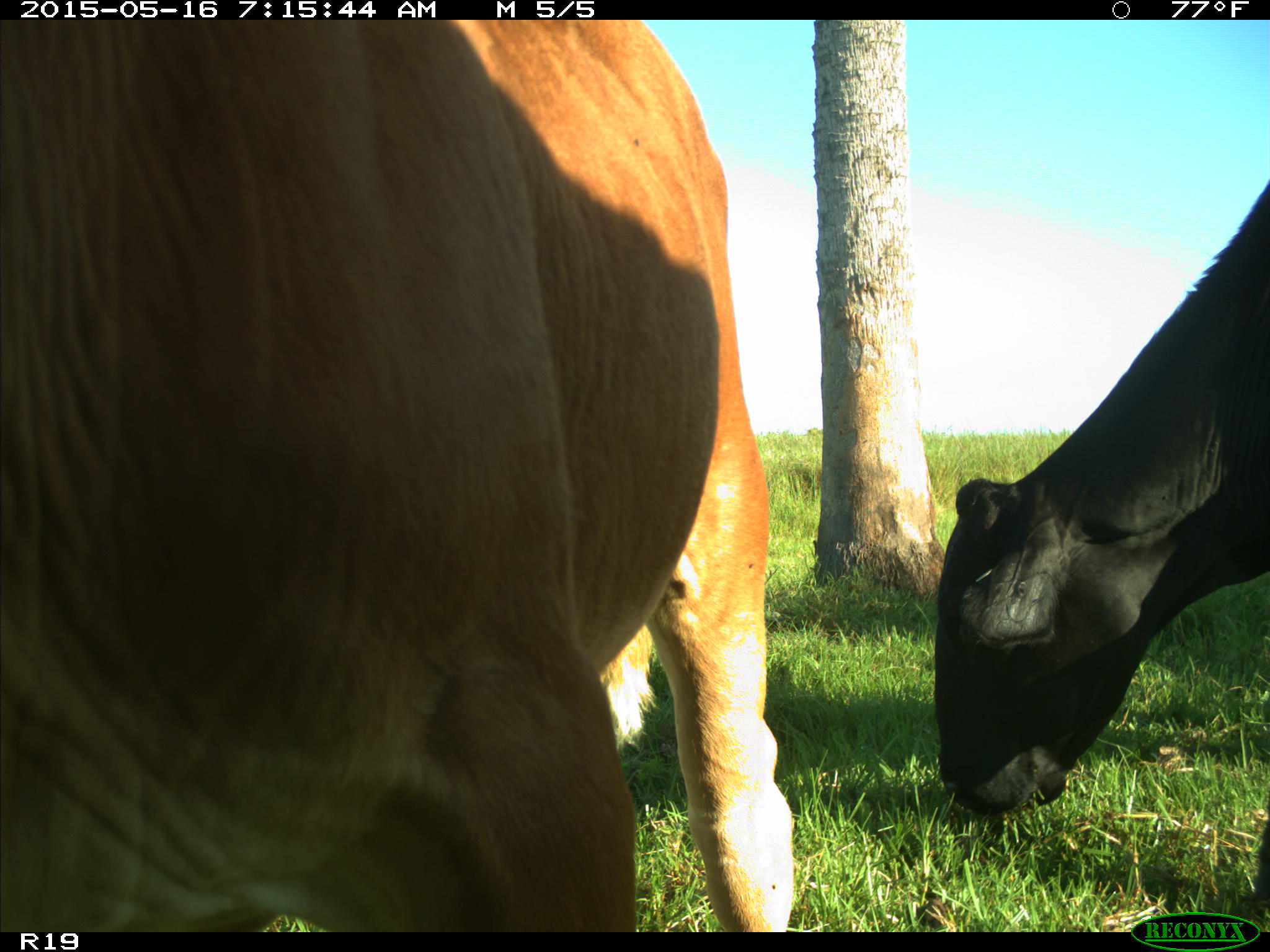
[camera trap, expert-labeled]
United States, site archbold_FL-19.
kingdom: Animalia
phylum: Chordata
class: Mammalia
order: Artiodactyla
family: Bovidae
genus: Bos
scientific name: Bos taurus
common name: domestic cow